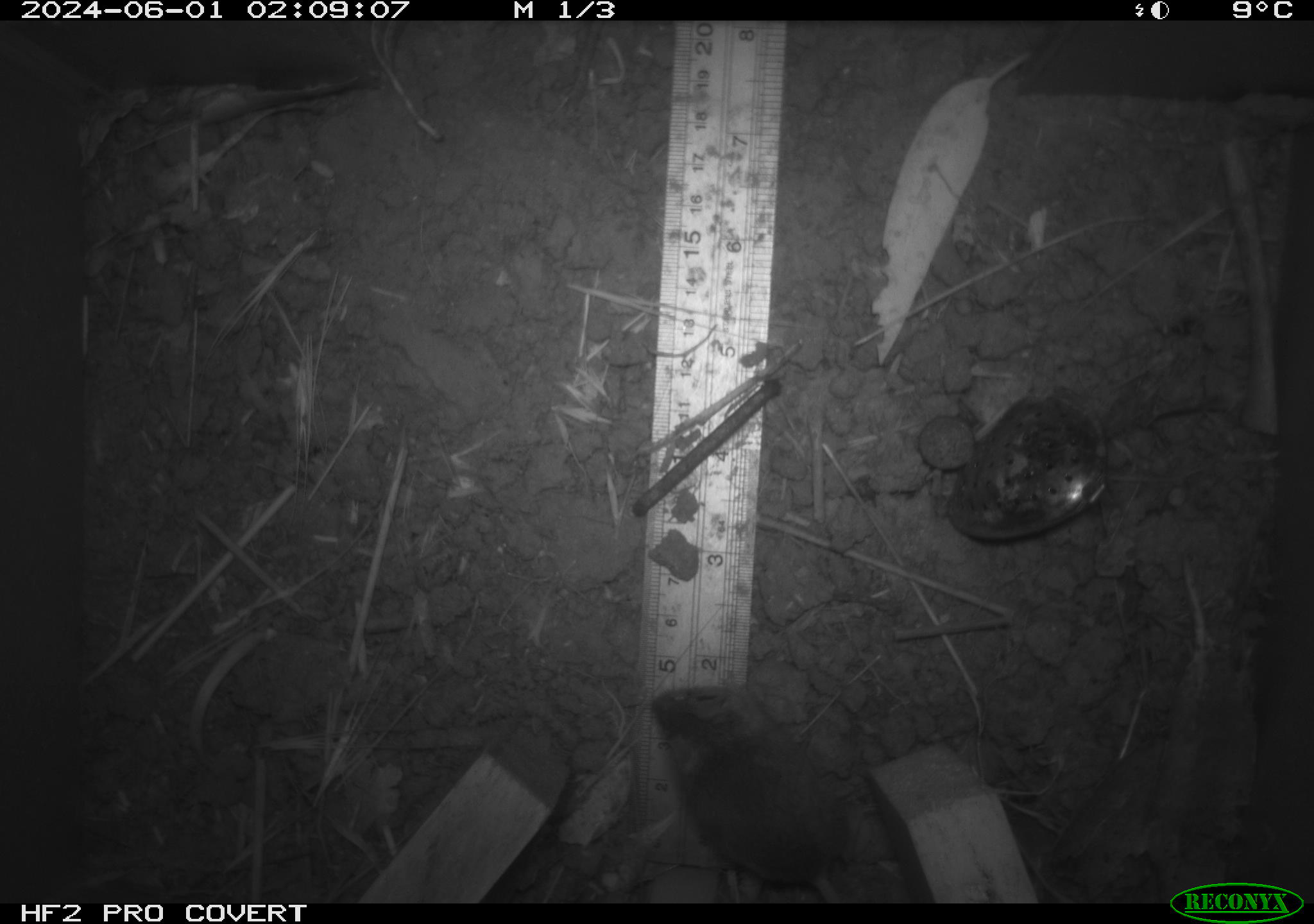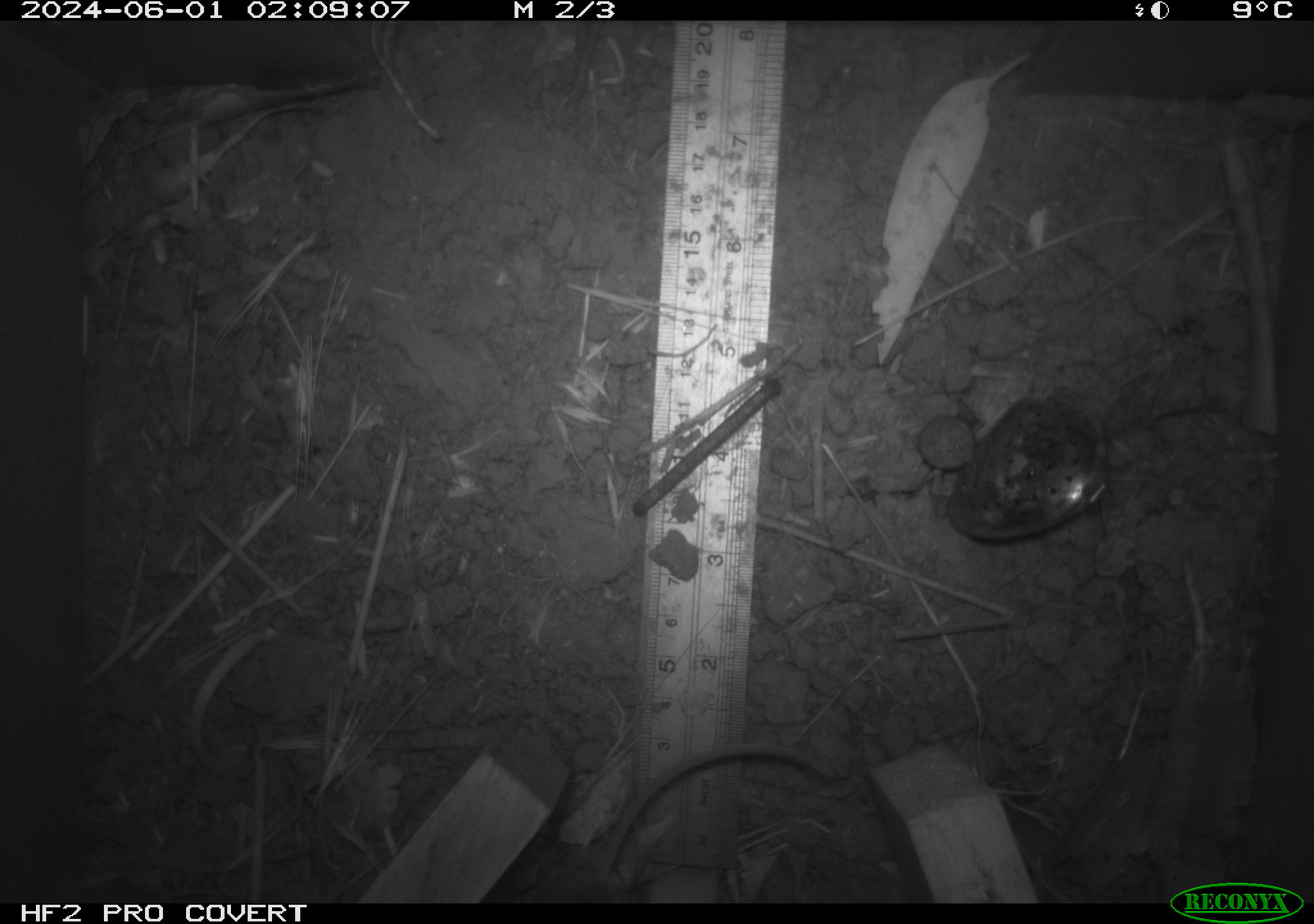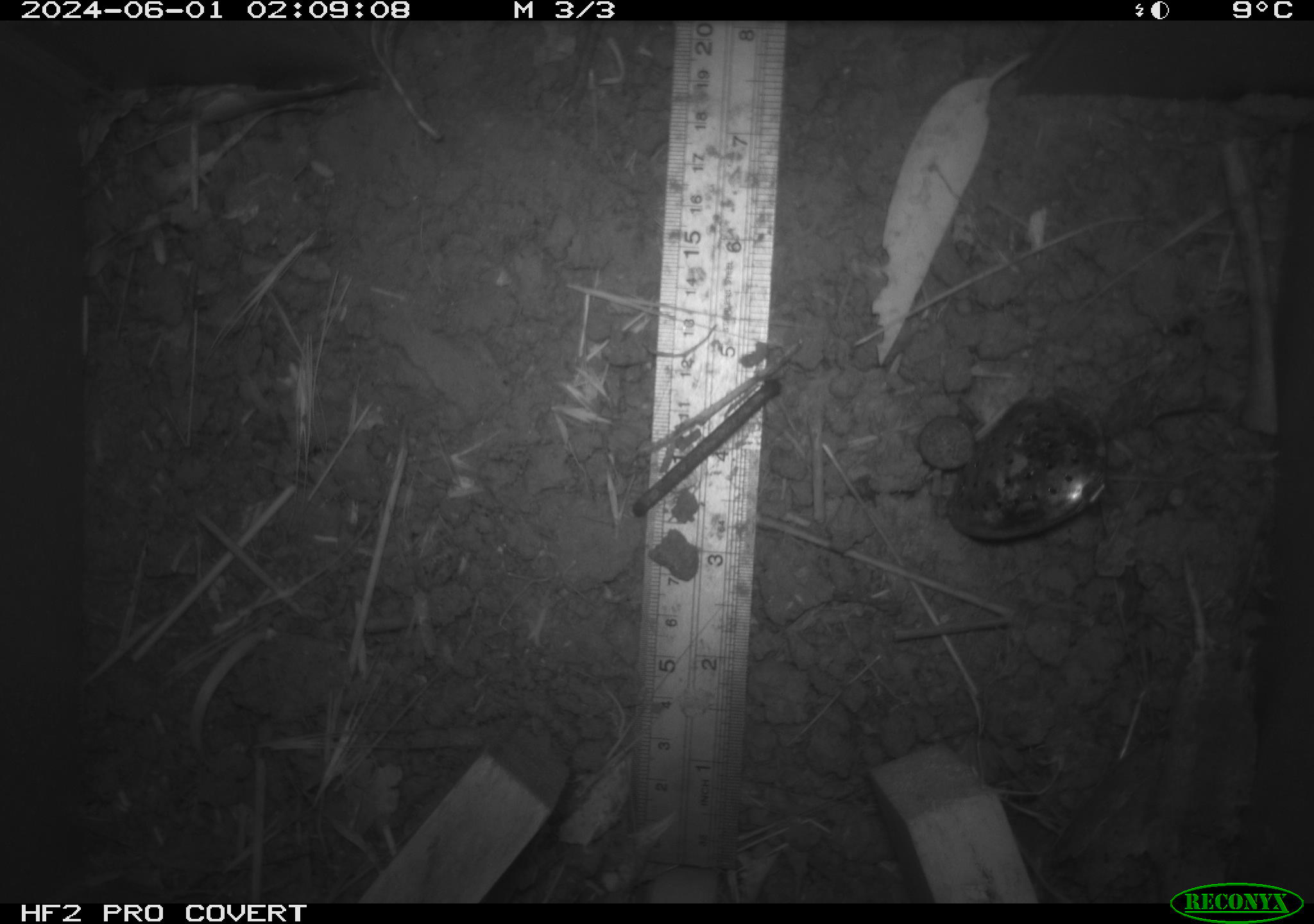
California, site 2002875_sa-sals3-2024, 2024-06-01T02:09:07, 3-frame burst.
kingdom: Animalia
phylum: Chordata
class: Mammalia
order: Rodentia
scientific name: Rodentia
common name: mouse species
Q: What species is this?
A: Mouse species (Rodentia).